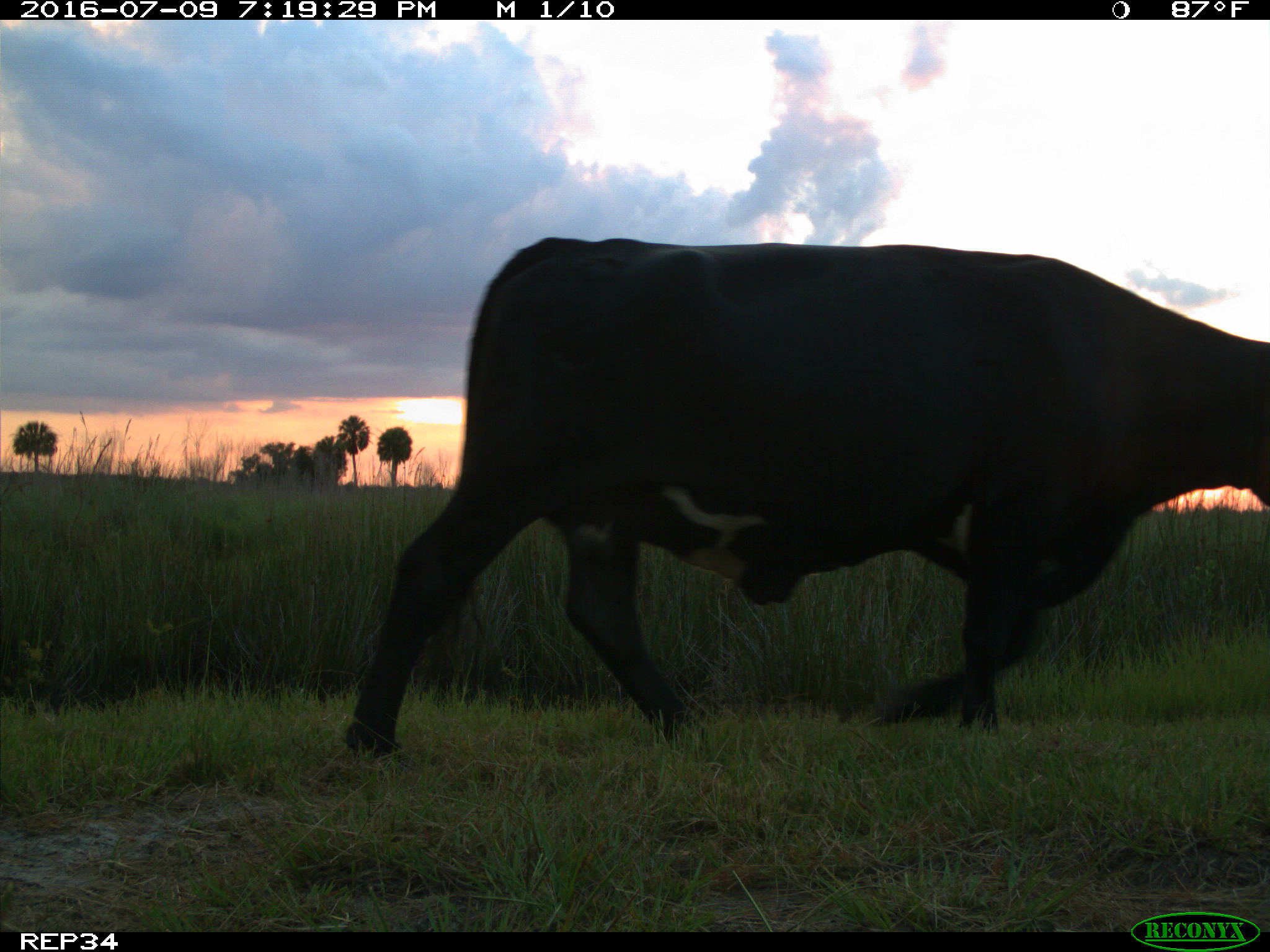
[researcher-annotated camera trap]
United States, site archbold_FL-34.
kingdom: Animalia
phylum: Chordata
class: Mammalia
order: Artiodactyla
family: Bovidae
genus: Bos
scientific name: Bos taurus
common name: domestic cow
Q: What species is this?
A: Bos taurus (domestic cow).